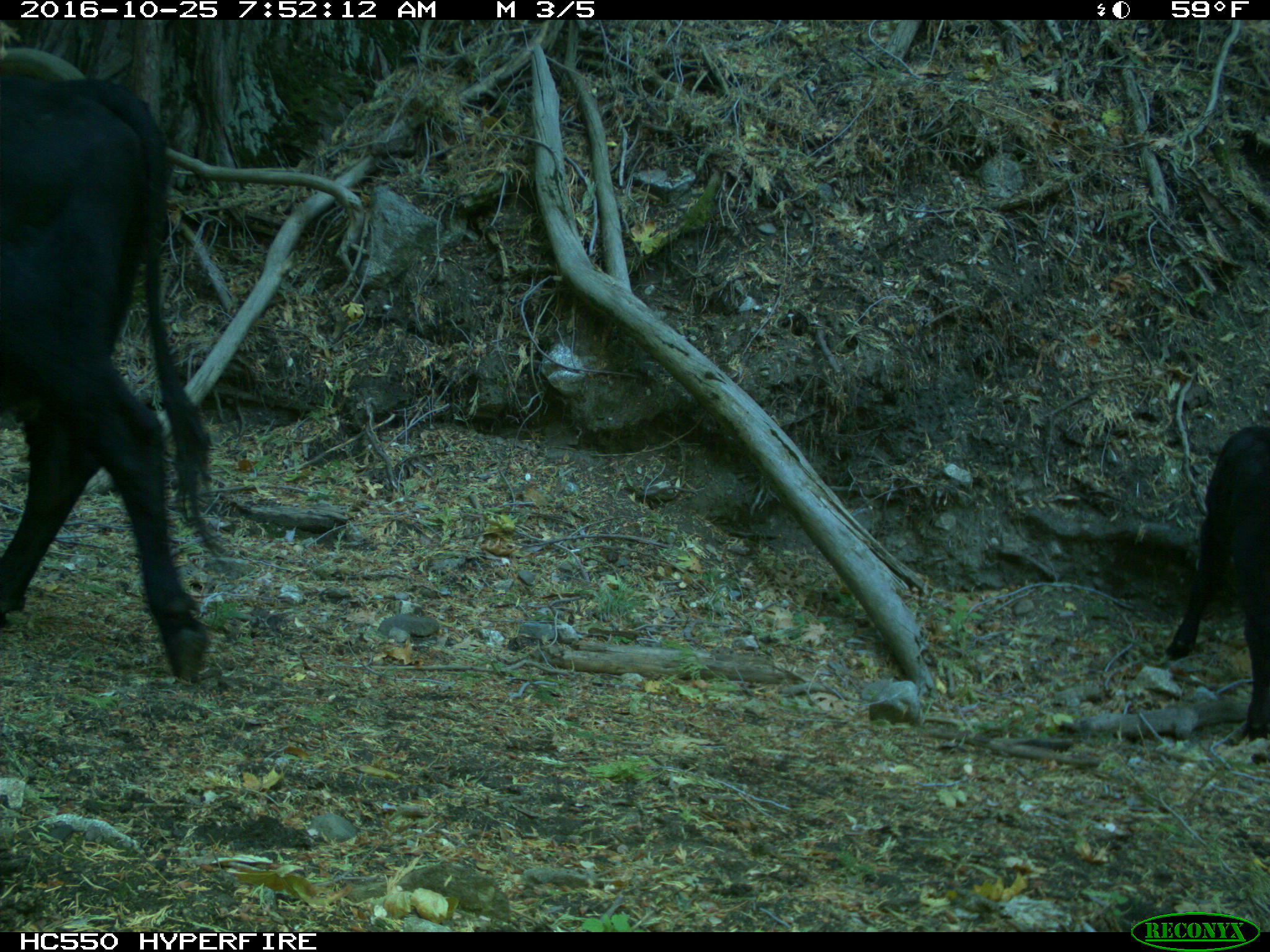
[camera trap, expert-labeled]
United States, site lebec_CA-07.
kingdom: Animalia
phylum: Chordata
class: Mammalia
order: Artiodactyla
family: Bovidae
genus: Bos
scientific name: Bos taurus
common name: domestic cow